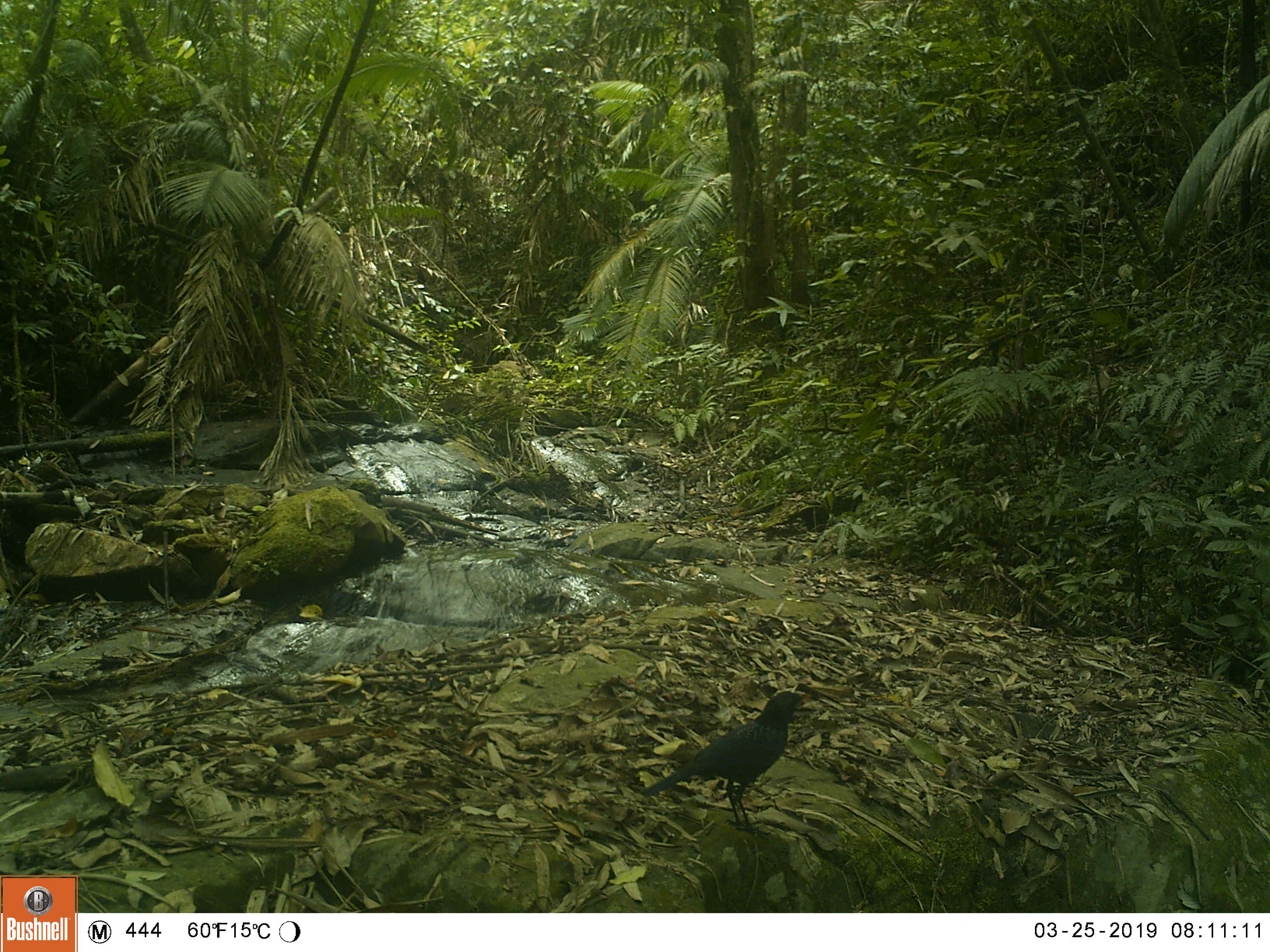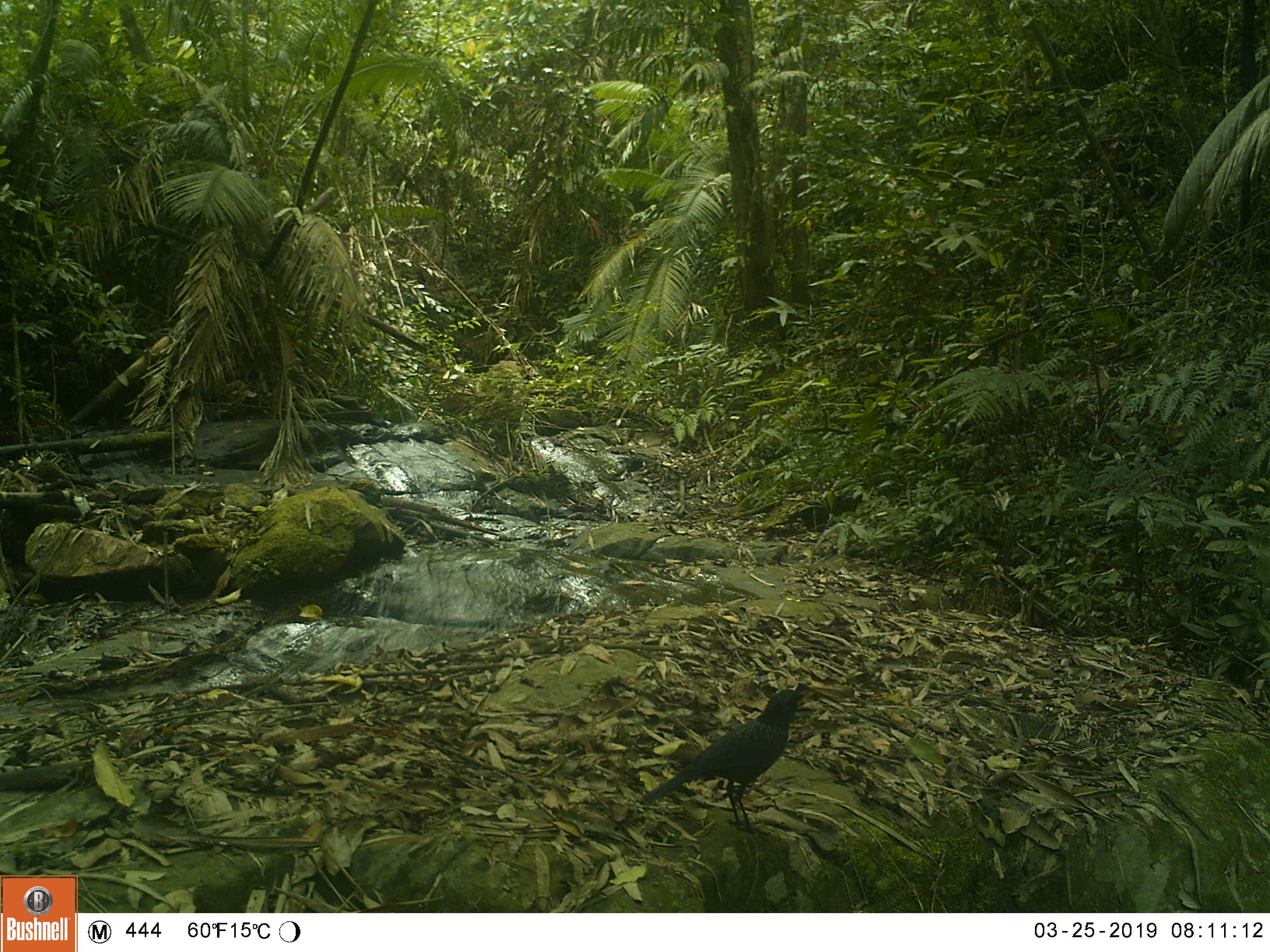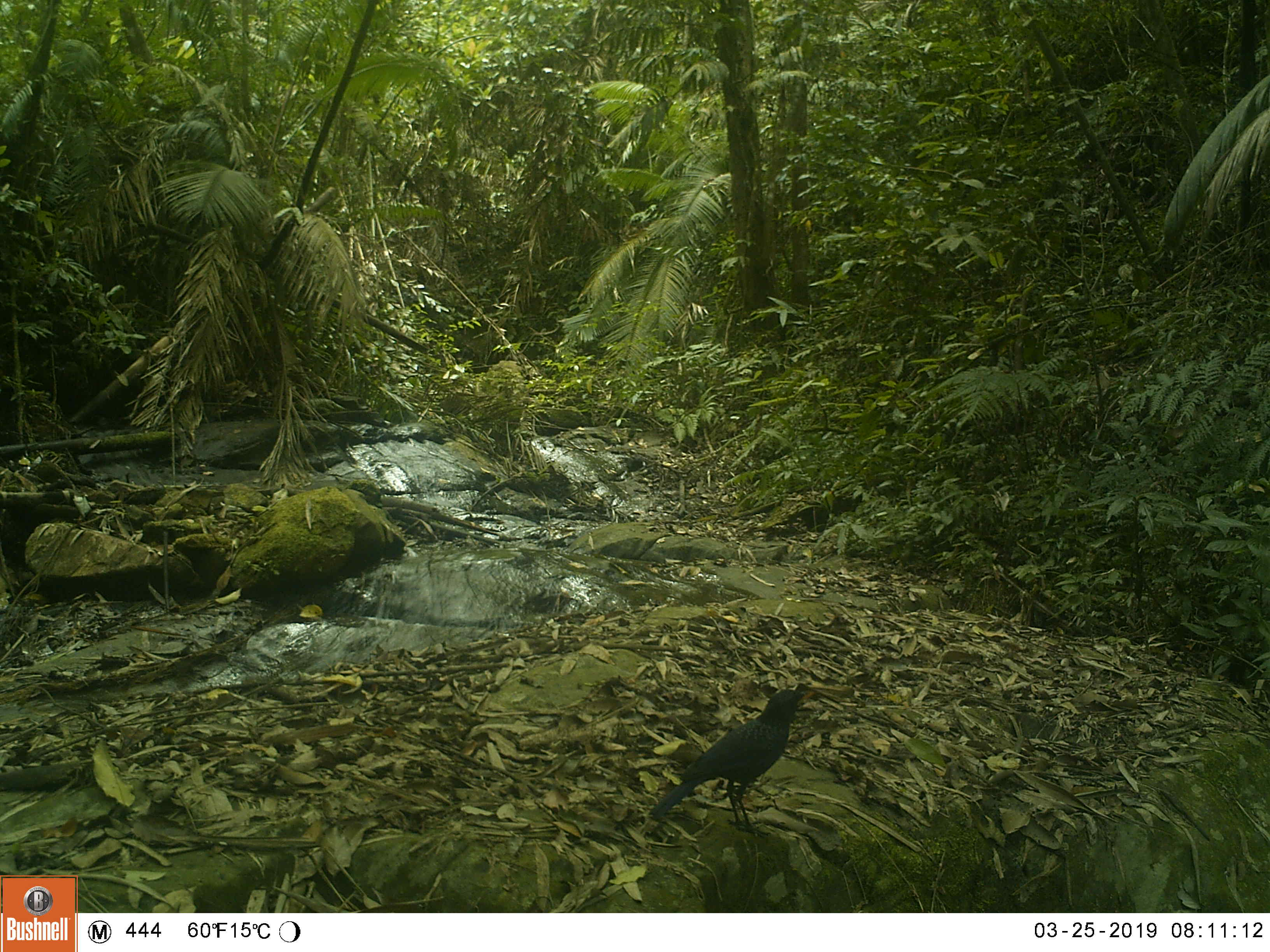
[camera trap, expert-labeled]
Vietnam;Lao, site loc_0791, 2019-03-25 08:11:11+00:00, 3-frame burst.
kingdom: Animalia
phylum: Chordata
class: Aves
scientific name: Aves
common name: bird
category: unidentified bird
Unidentified bird (bird) (Aves). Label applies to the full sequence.